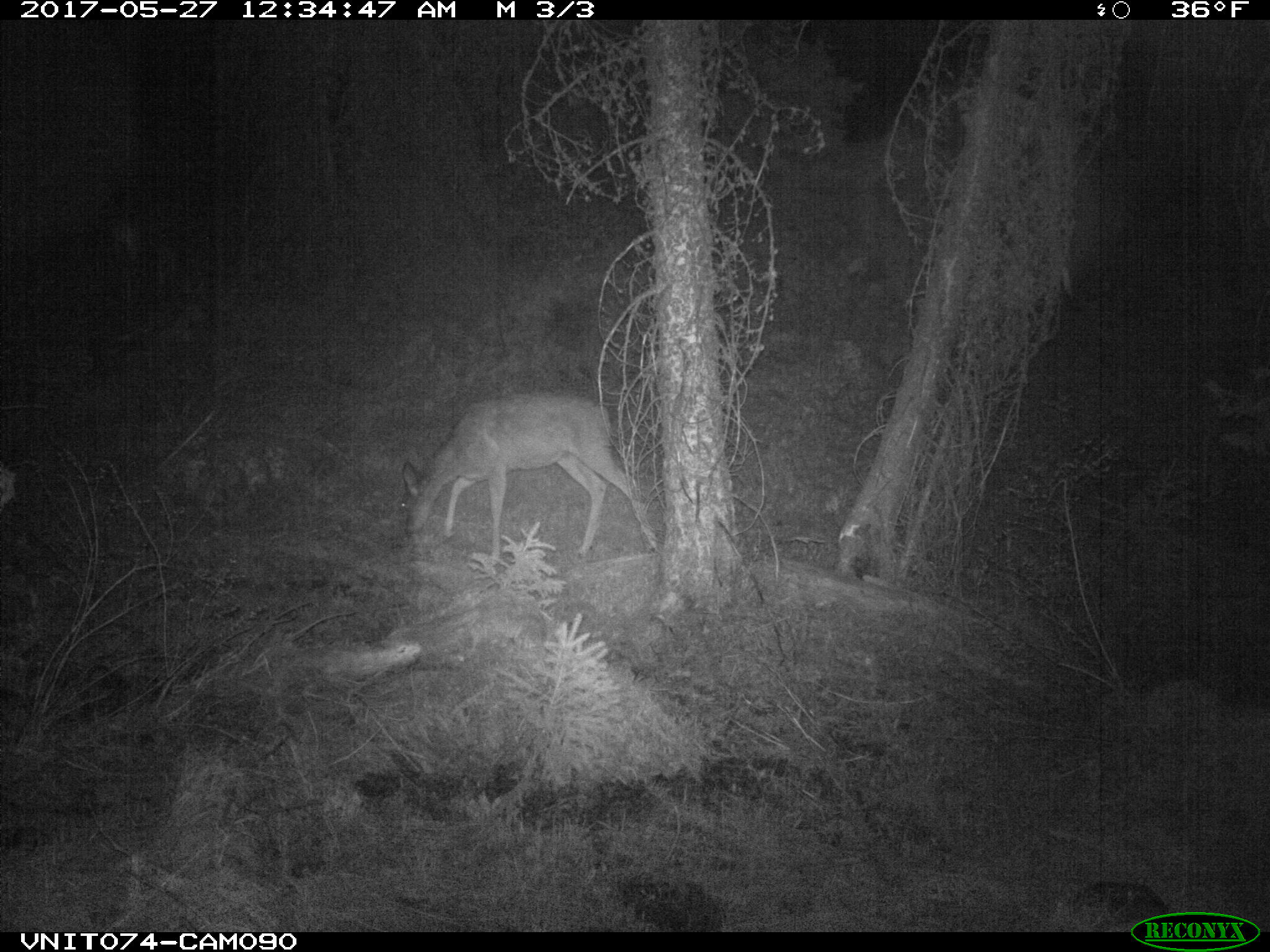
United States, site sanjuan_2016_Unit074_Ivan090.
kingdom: Animalia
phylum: Chordata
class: Mammalia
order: Artiodactyla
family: Cervidae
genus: Odocoileus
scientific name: Odocoileus hemionus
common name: mule deer